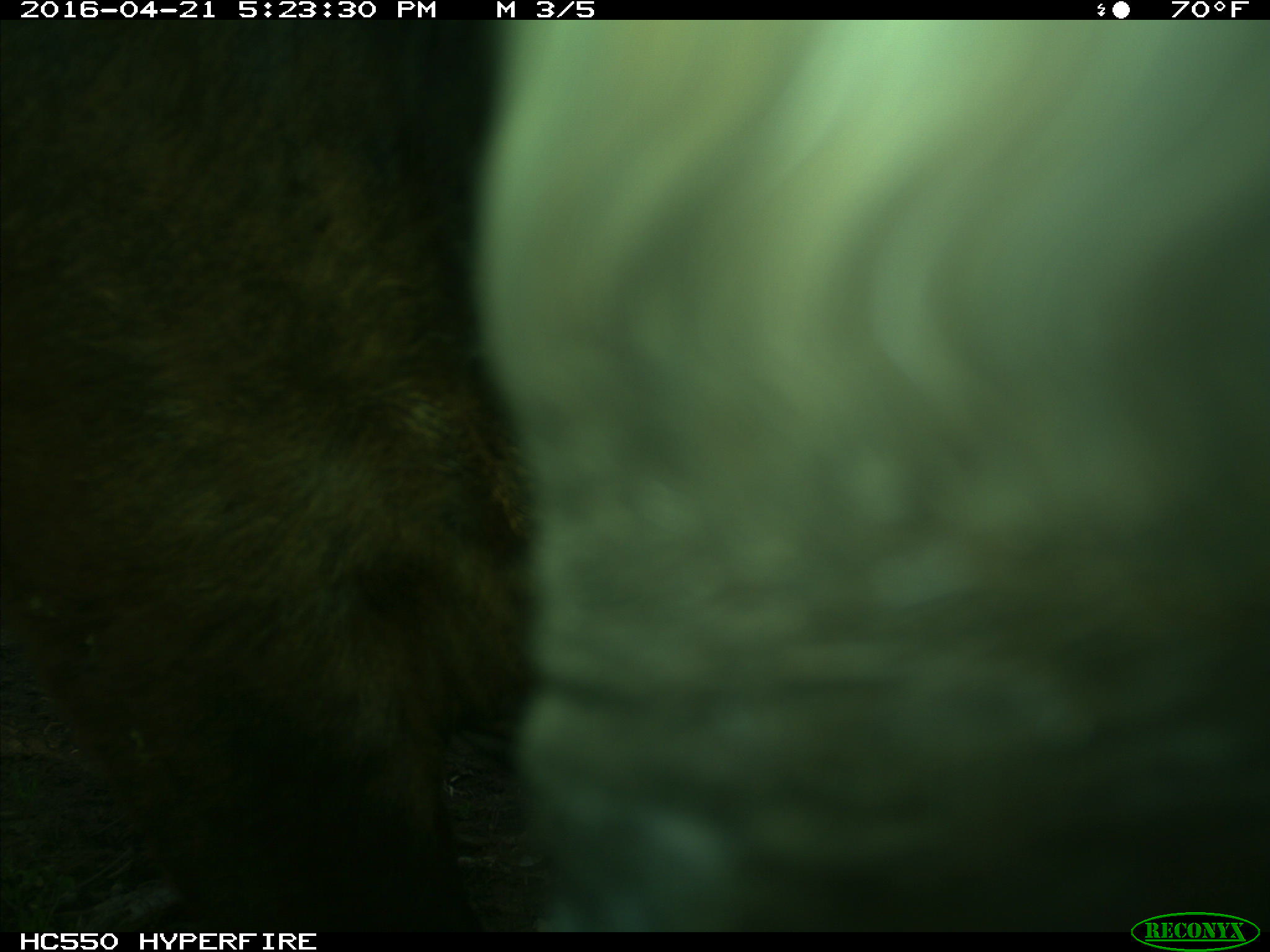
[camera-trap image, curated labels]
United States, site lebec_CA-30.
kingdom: Animalia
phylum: Chordata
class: Mammalia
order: Artiodactyla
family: Bovidae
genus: Bos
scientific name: Bos taurus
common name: domestic cow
Bos taurus (domestic cow).